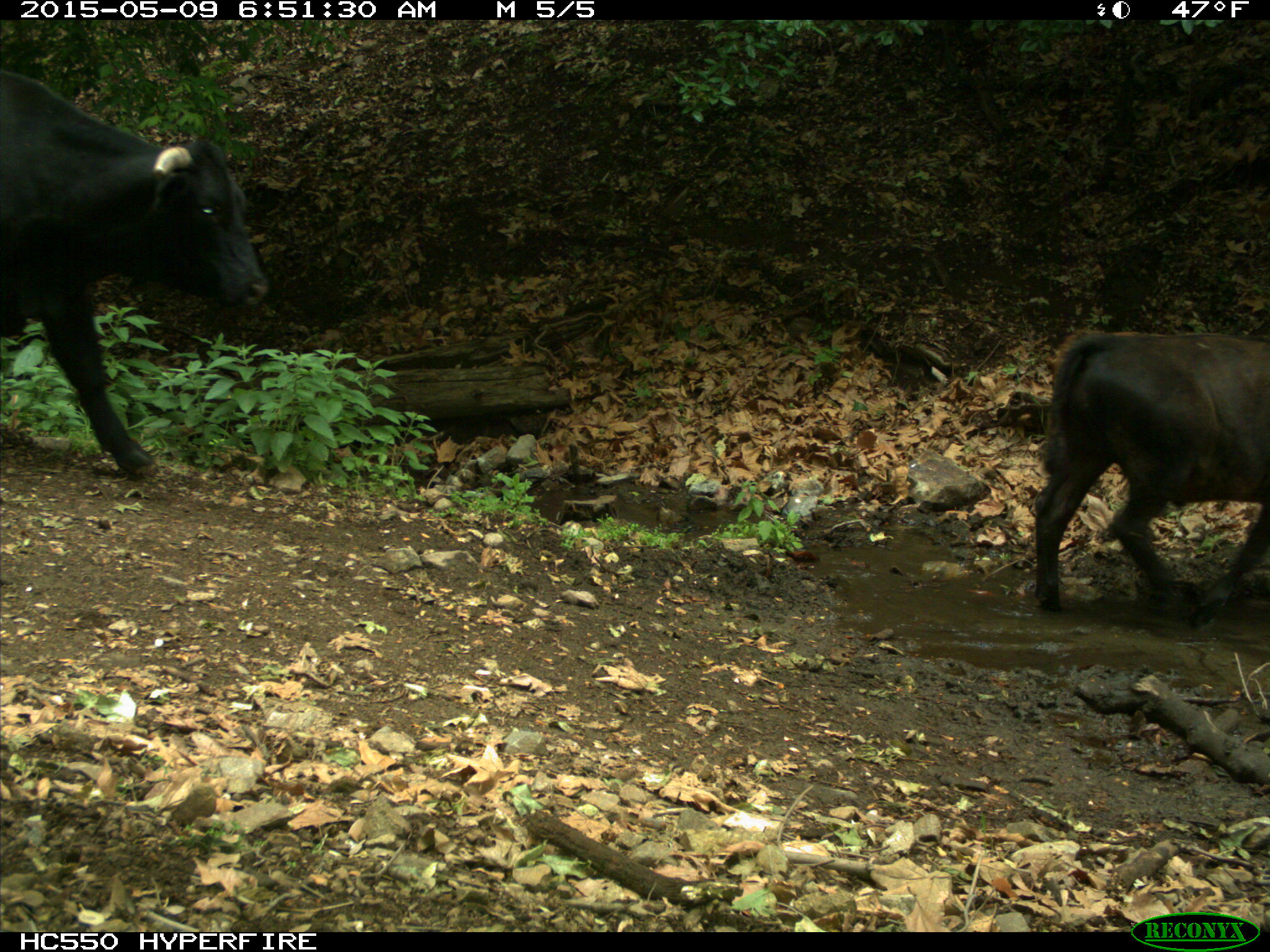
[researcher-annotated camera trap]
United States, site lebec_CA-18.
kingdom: Animalia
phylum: Chordata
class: Mammalia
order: Artiodactyla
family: Bovidae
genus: Bos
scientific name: Bos taurus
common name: domestic cow